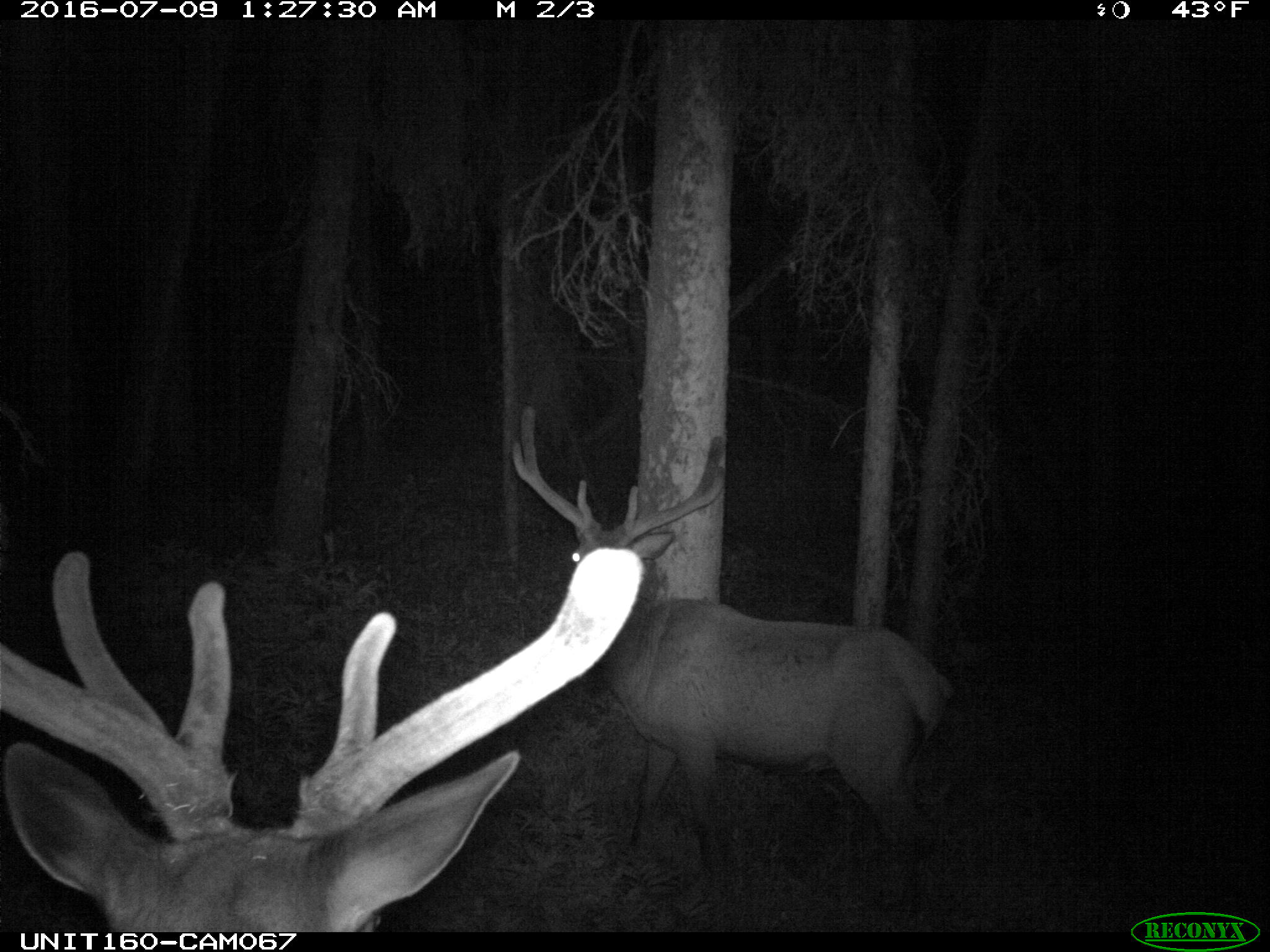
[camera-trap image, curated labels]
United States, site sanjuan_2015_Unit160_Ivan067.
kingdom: Animalia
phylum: Chordata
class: Mammalia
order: Artiodactyla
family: Cervidae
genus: Cervus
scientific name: Cervus elaphus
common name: red deer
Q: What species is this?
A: Cervus elaphus (red deer).